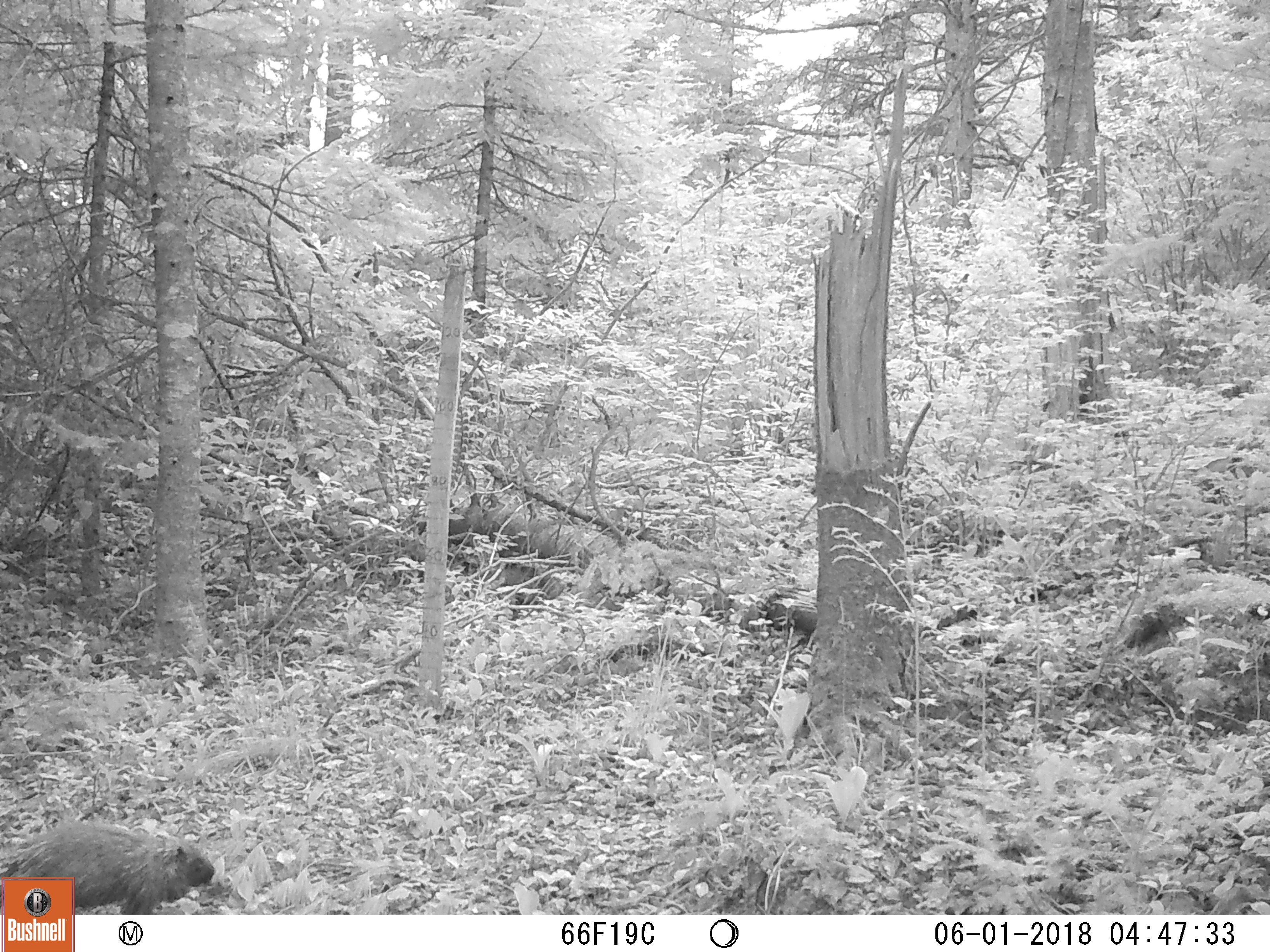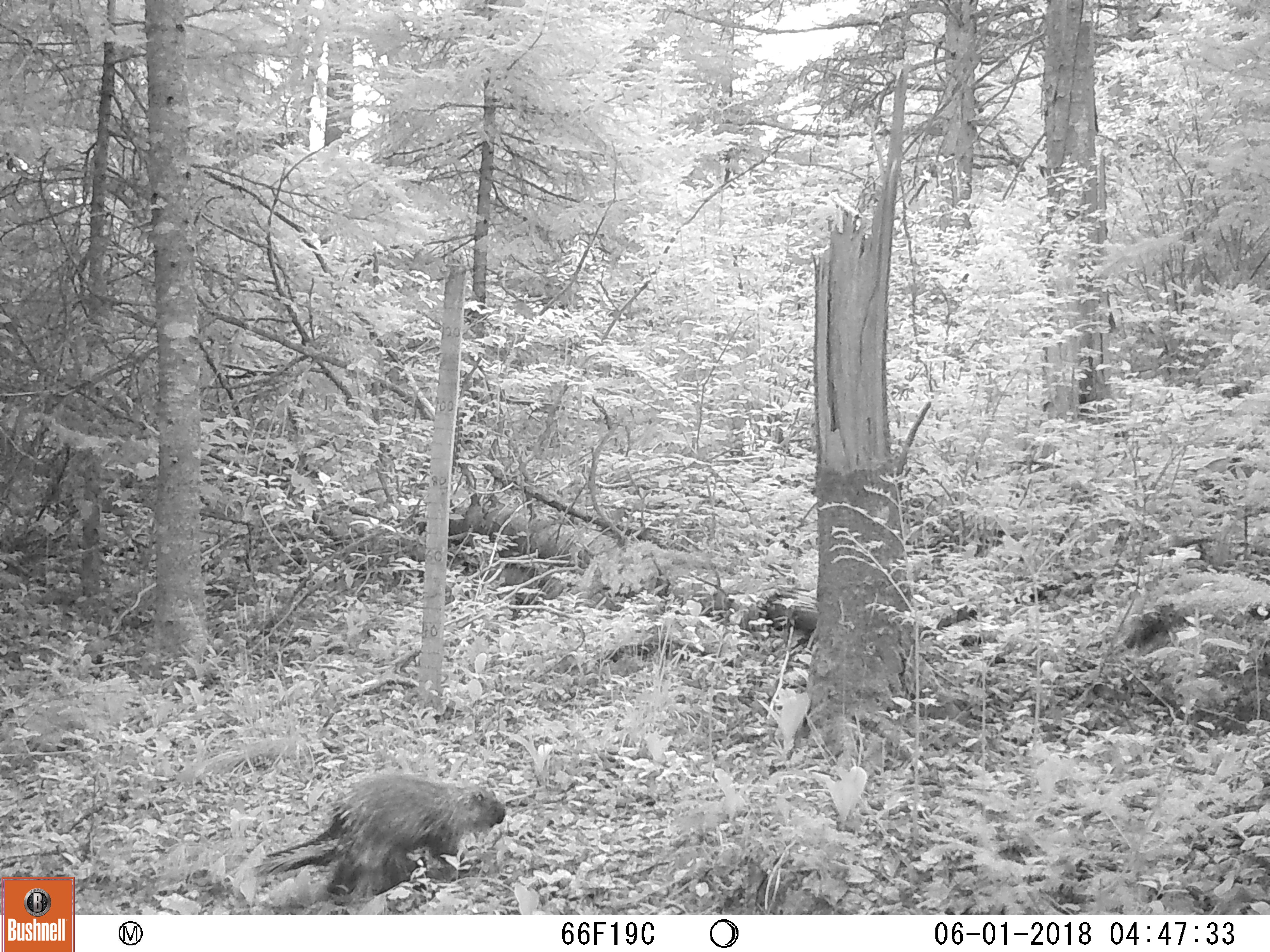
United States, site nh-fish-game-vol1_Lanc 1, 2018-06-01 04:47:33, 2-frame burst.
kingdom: Animalia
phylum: Chordata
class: Mammalia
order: Rodentia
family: Erethizontidae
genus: Erethizon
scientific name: Erethizon dorsatum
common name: porcupine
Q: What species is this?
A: Porcupine (Erethizon dorsatum).